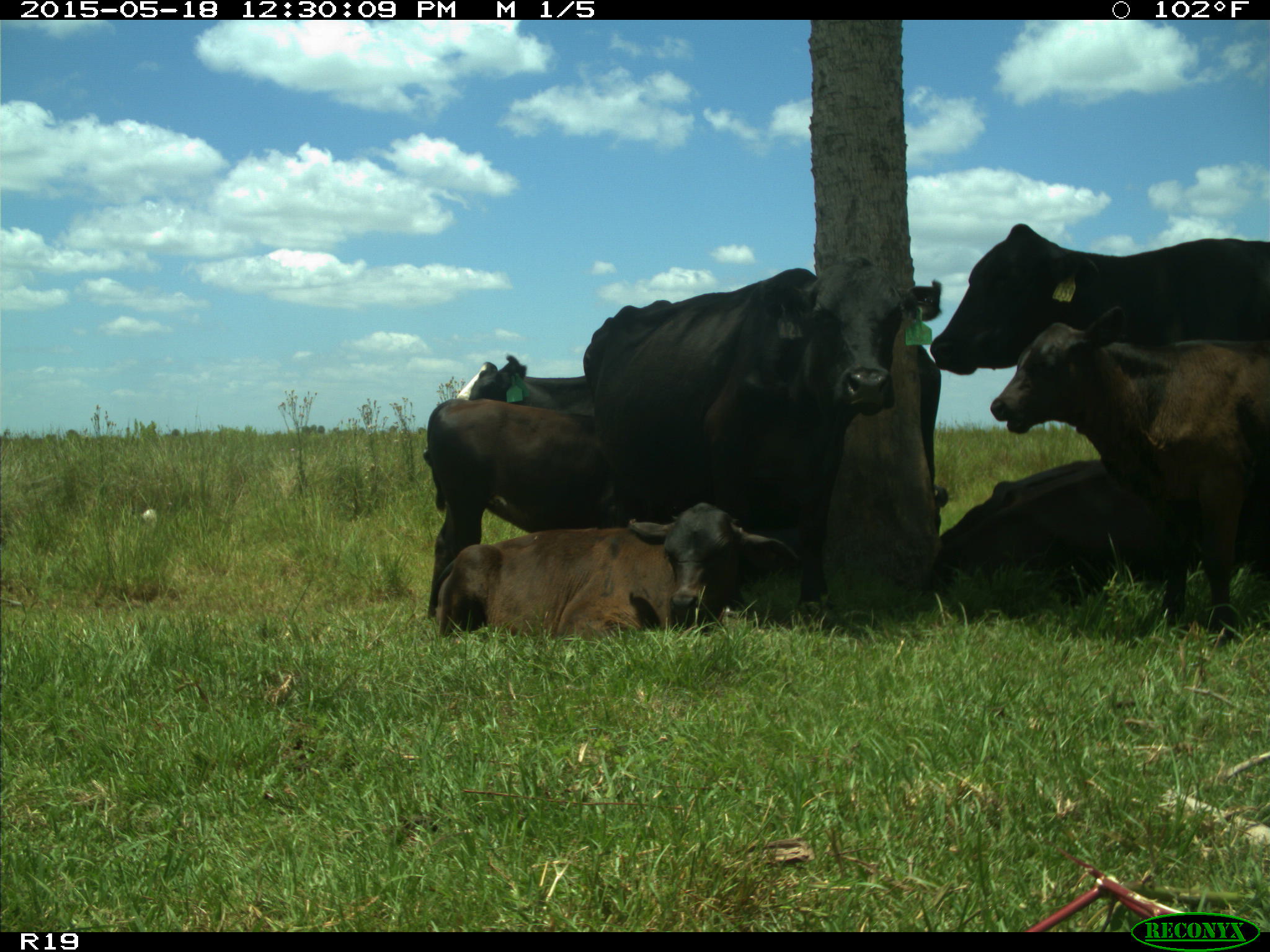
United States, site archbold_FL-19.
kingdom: Animalia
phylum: Chordata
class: Mammalia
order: Artiodactyla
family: Bovidae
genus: Bos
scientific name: Bos taurus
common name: domestic cow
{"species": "Bos taurus (domestic cow)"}